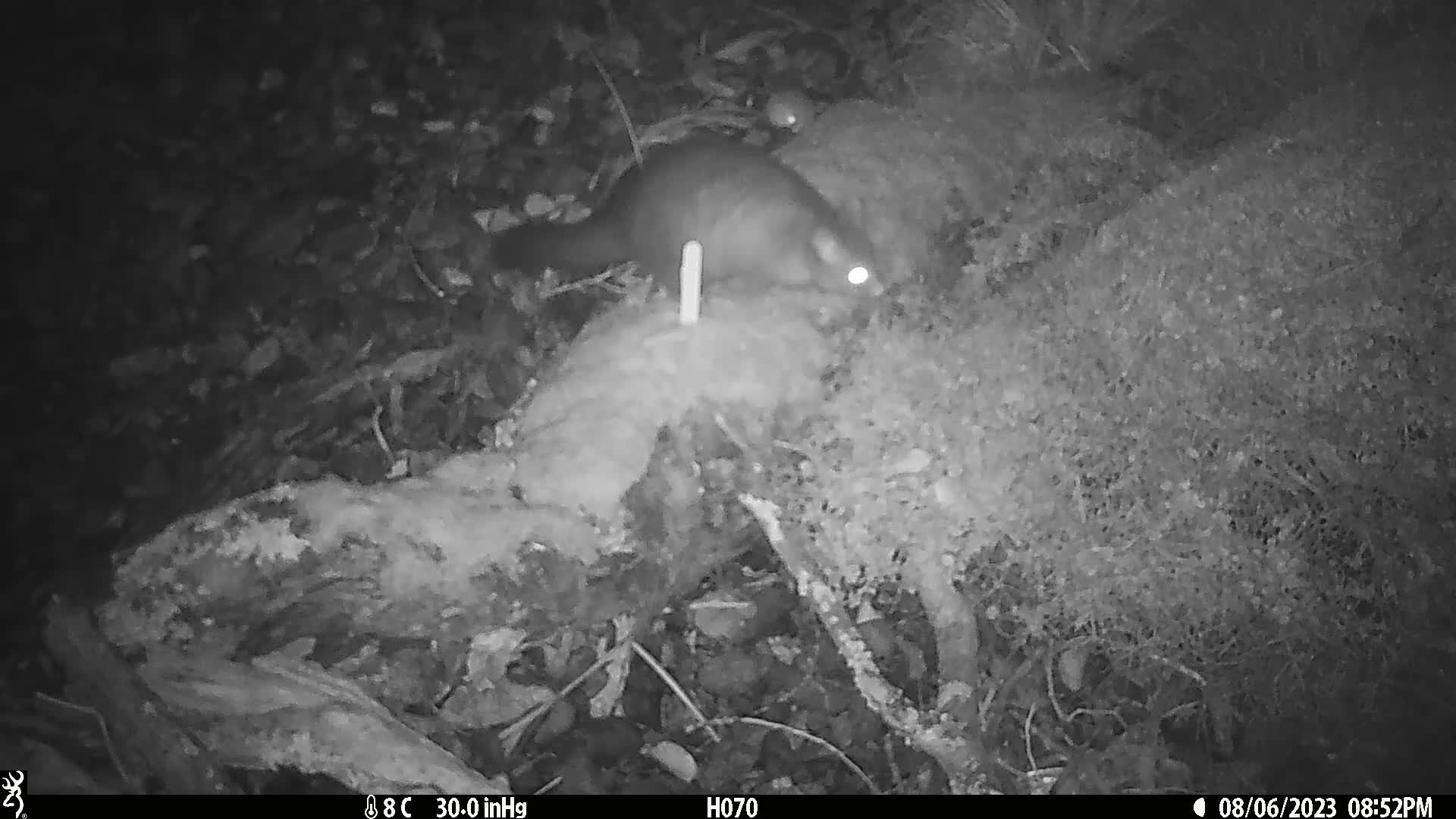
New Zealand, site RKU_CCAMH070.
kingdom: Animalia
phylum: Chordata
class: Mammalia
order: Diprotodontia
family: Phalangeridae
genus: Trichosurus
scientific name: Trichosurus vulpecula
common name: common brushtail possum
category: possum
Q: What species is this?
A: Possum (common brushtail possum) (Trichosurus vulpecula).